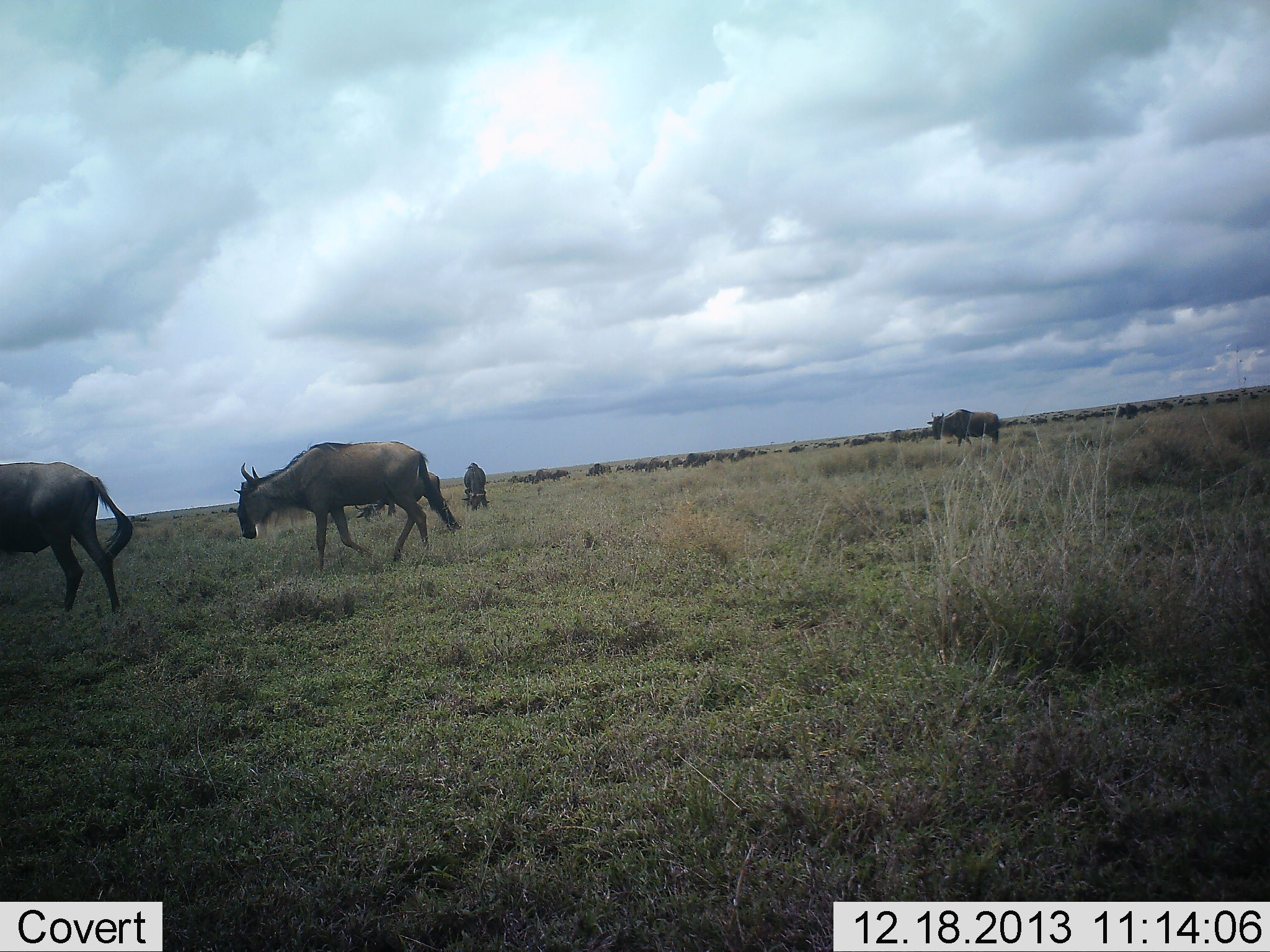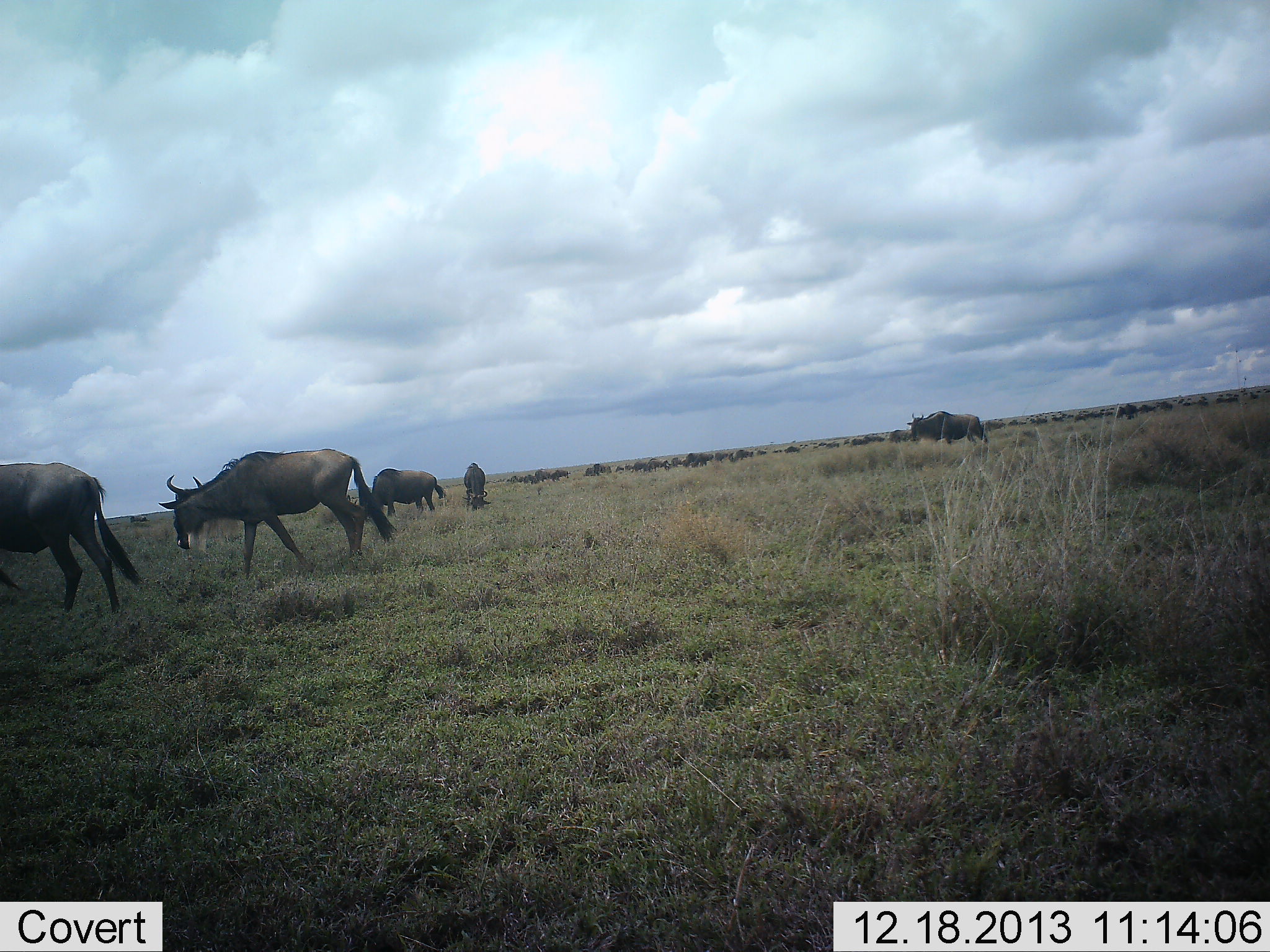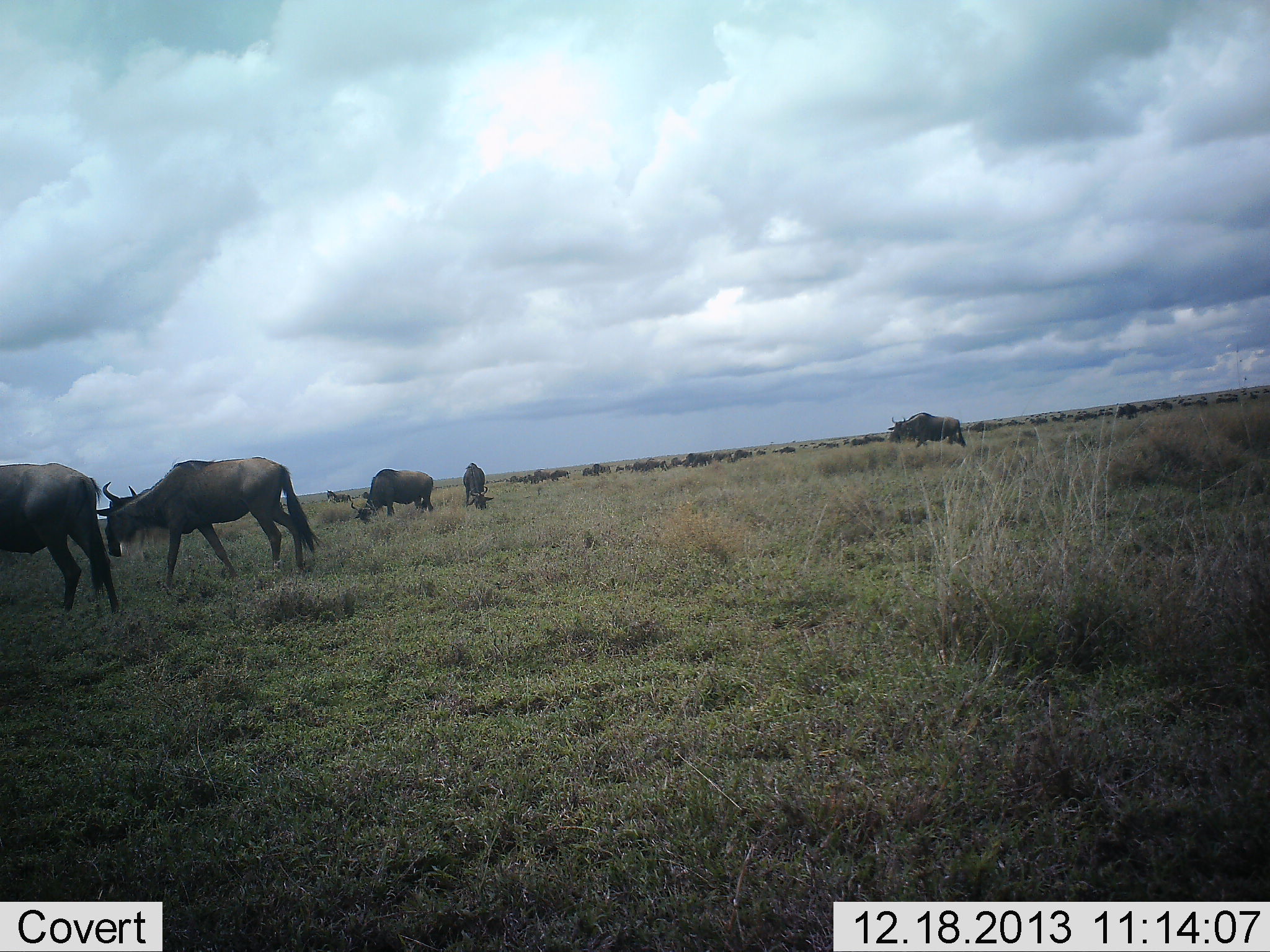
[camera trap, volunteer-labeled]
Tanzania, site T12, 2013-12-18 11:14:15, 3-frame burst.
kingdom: Animalia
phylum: Chordata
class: Mammalia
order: Artiodactyla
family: Bovidae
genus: Connochaetes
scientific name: Connochaetes taurinus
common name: blue wildebeest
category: wildebeest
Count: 11-50.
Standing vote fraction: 80%.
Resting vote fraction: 0%.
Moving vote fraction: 80%.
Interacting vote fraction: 0%.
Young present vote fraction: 0%.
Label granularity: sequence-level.